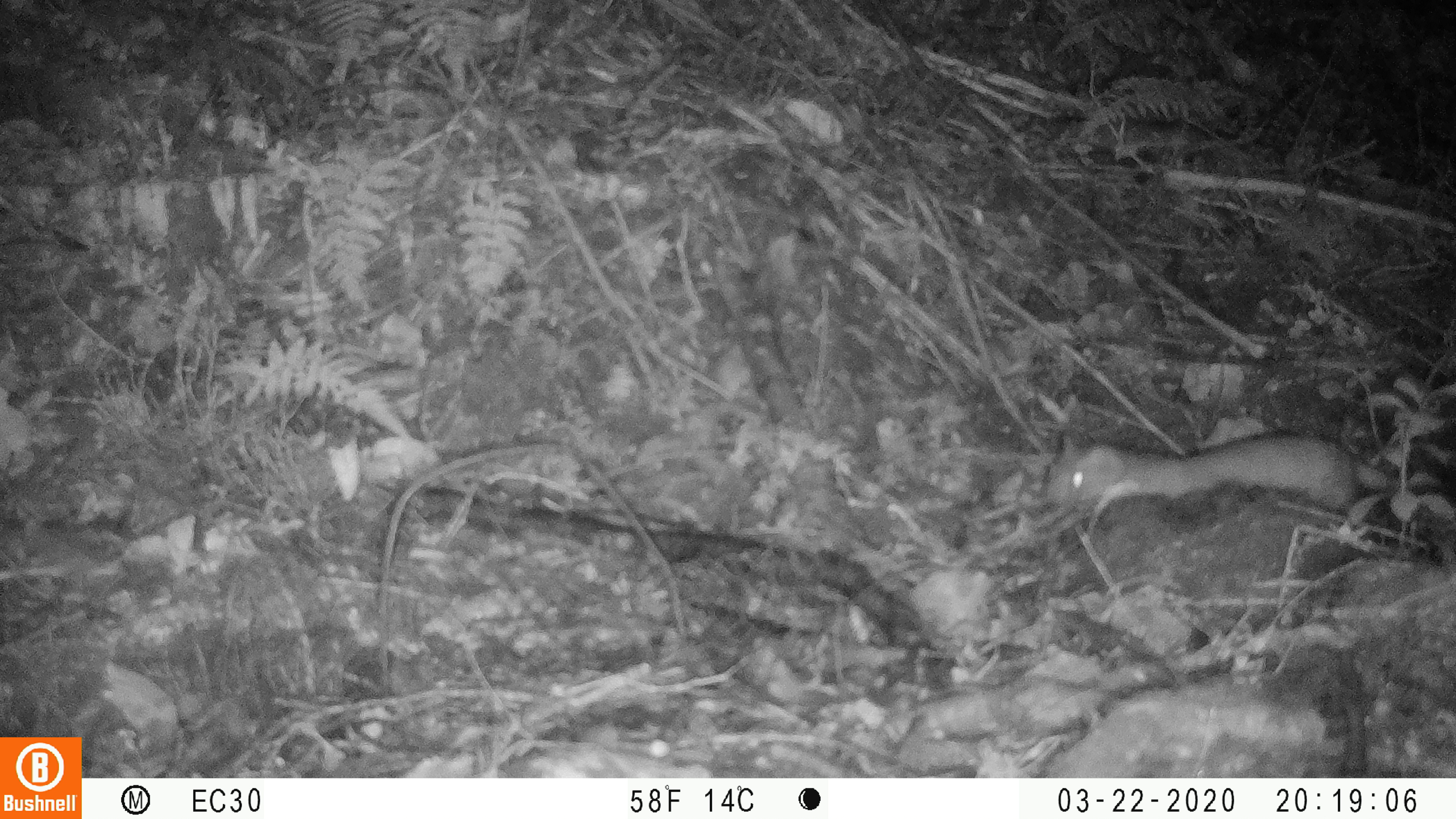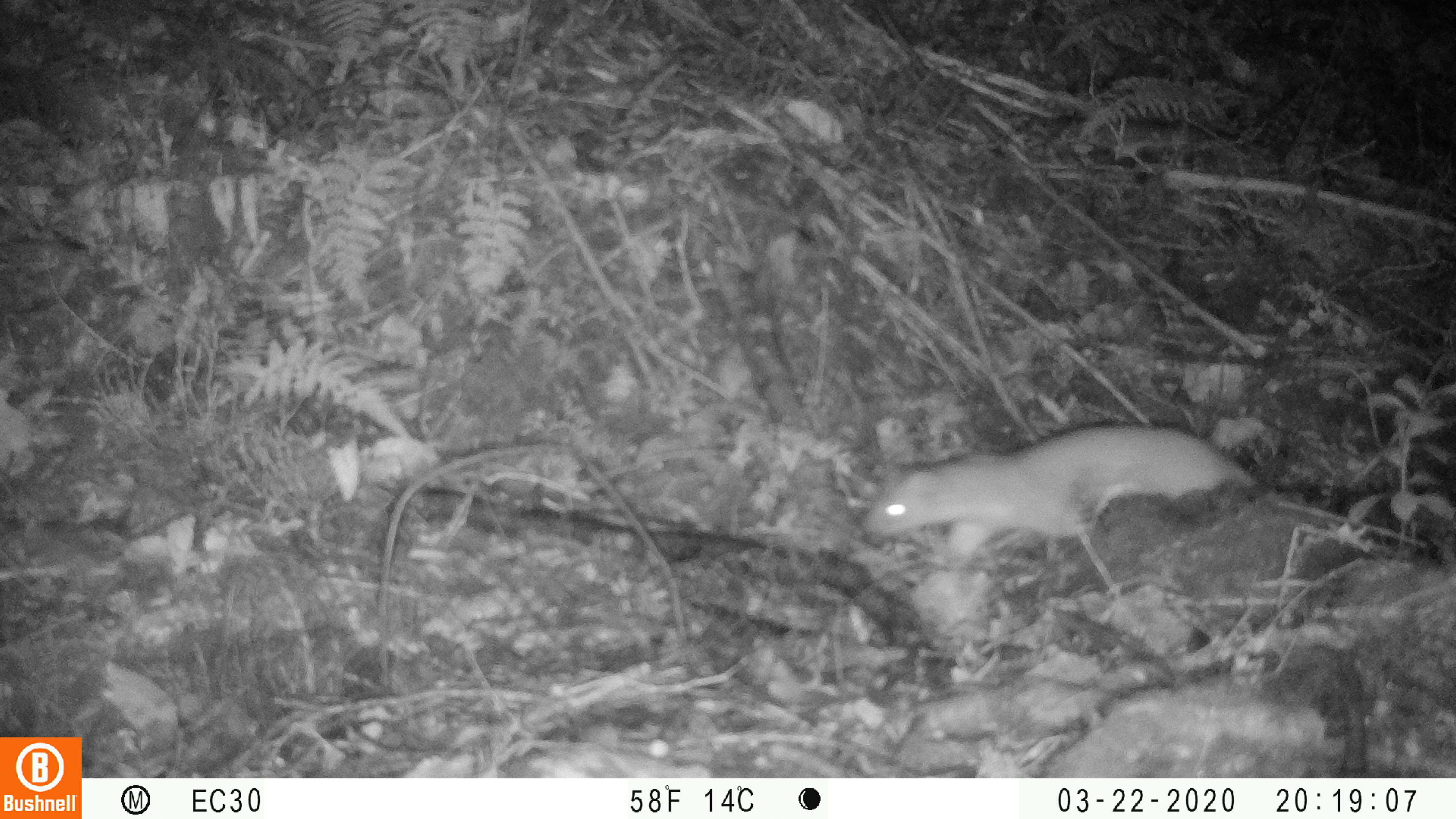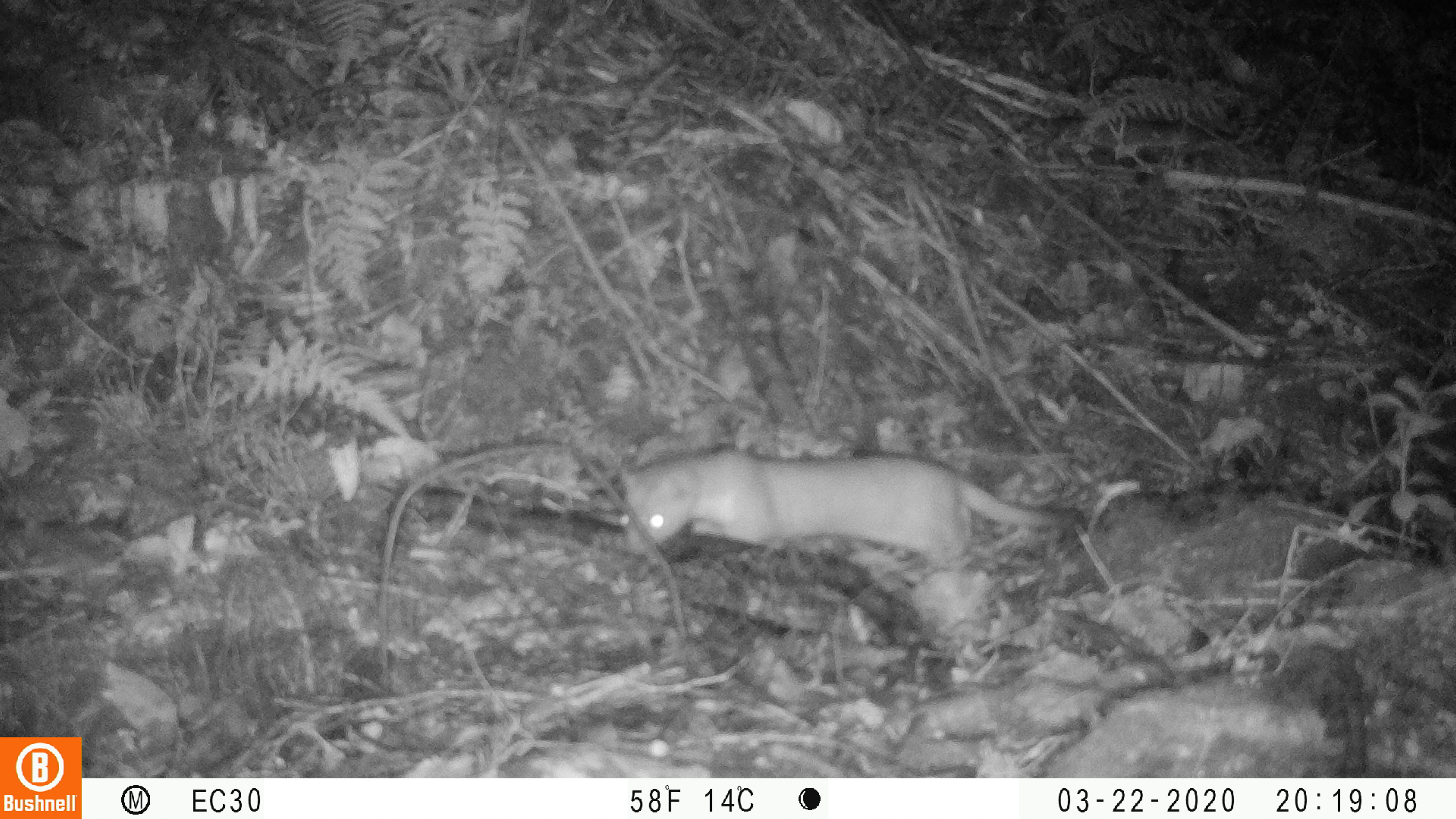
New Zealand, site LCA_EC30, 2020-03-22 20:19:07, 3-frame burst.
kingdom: Animalia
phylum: Chordata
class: Mammalia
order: Carnivora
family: Mustelidae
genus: Mustela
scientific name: Mustela erminea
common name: stoat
Stoat (Mustela erminea).